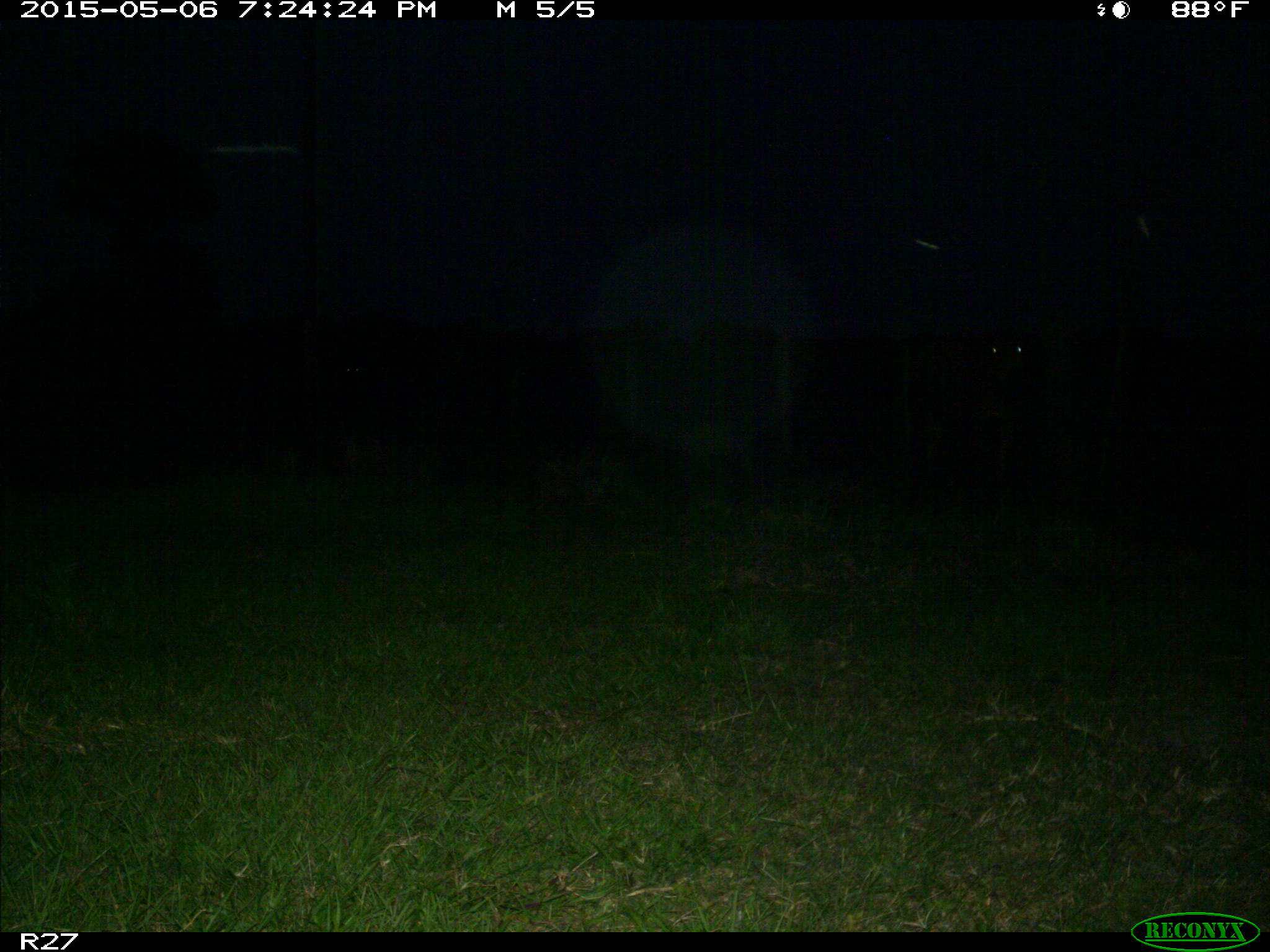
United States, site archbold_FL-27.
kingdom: Animalia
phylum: Chordata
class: Mammalia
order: Artiodactyla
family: Bovidae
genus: Bos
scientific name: Bos taurus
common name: domestic cow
Bos taurus (domestic cow).